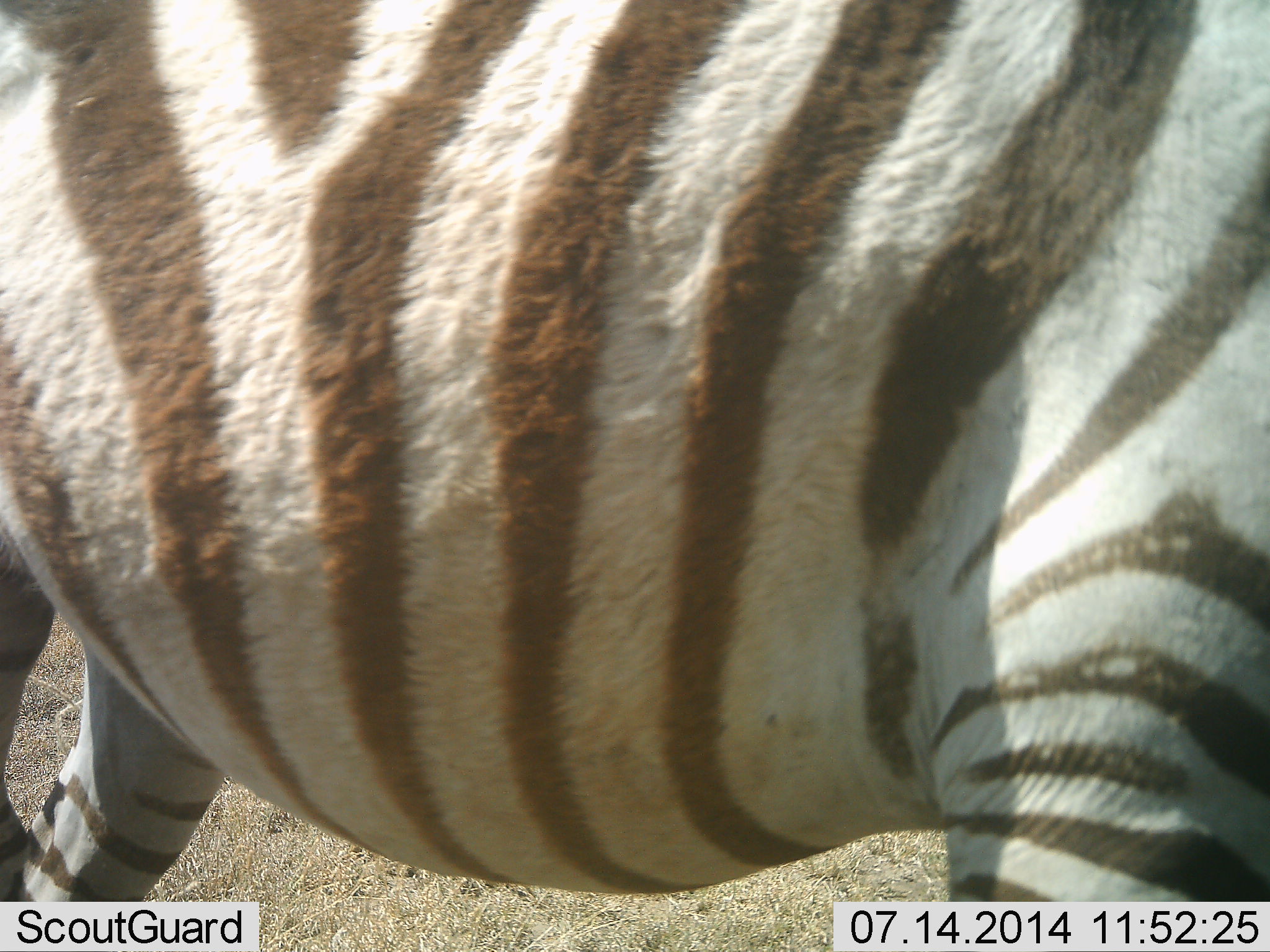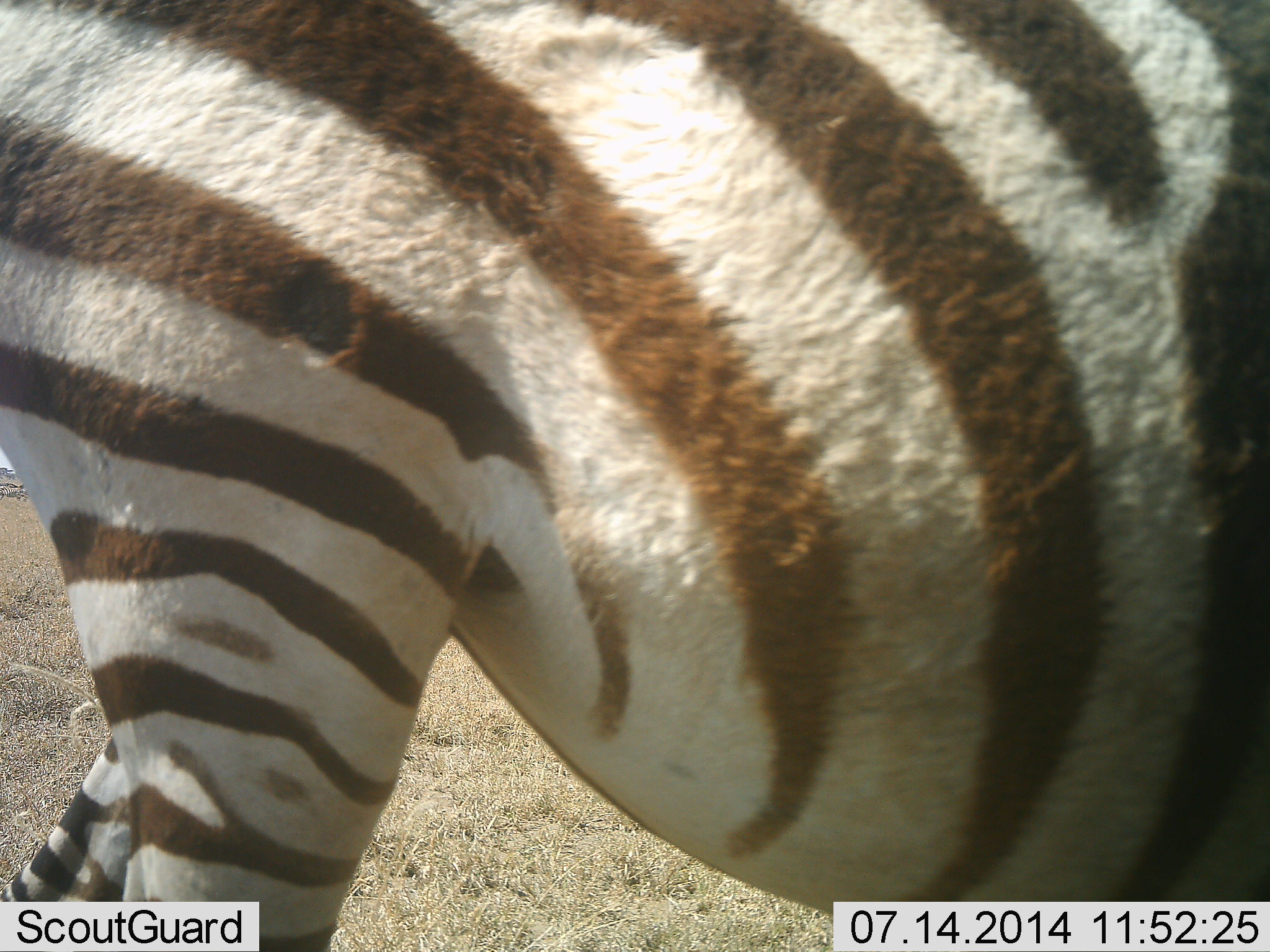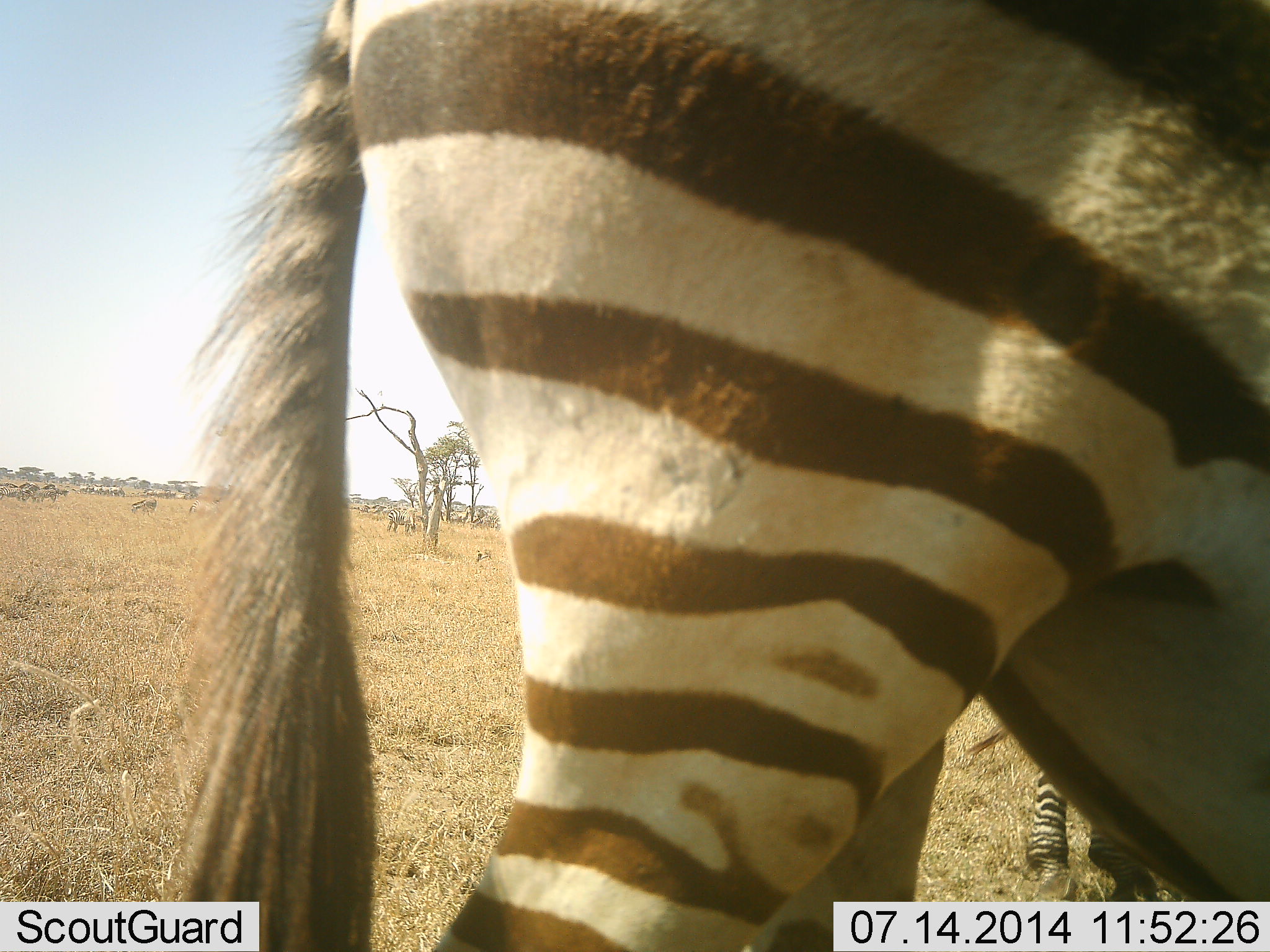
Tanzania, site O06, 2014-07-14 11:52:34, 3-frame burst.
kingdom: Animalia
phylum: Chordata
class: Mammalia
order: Perissodactyla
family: Equidae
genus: Equus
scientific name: Equus quagga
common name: plains zebra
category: zebra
Zebra (plains zebra) (Equus quagga), count 1. Behavior (volunteer vote fractions): standing 31%, resting 0%, moving 85%, interacting 0%. Young present (vote fraction): 0%. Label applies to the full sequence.